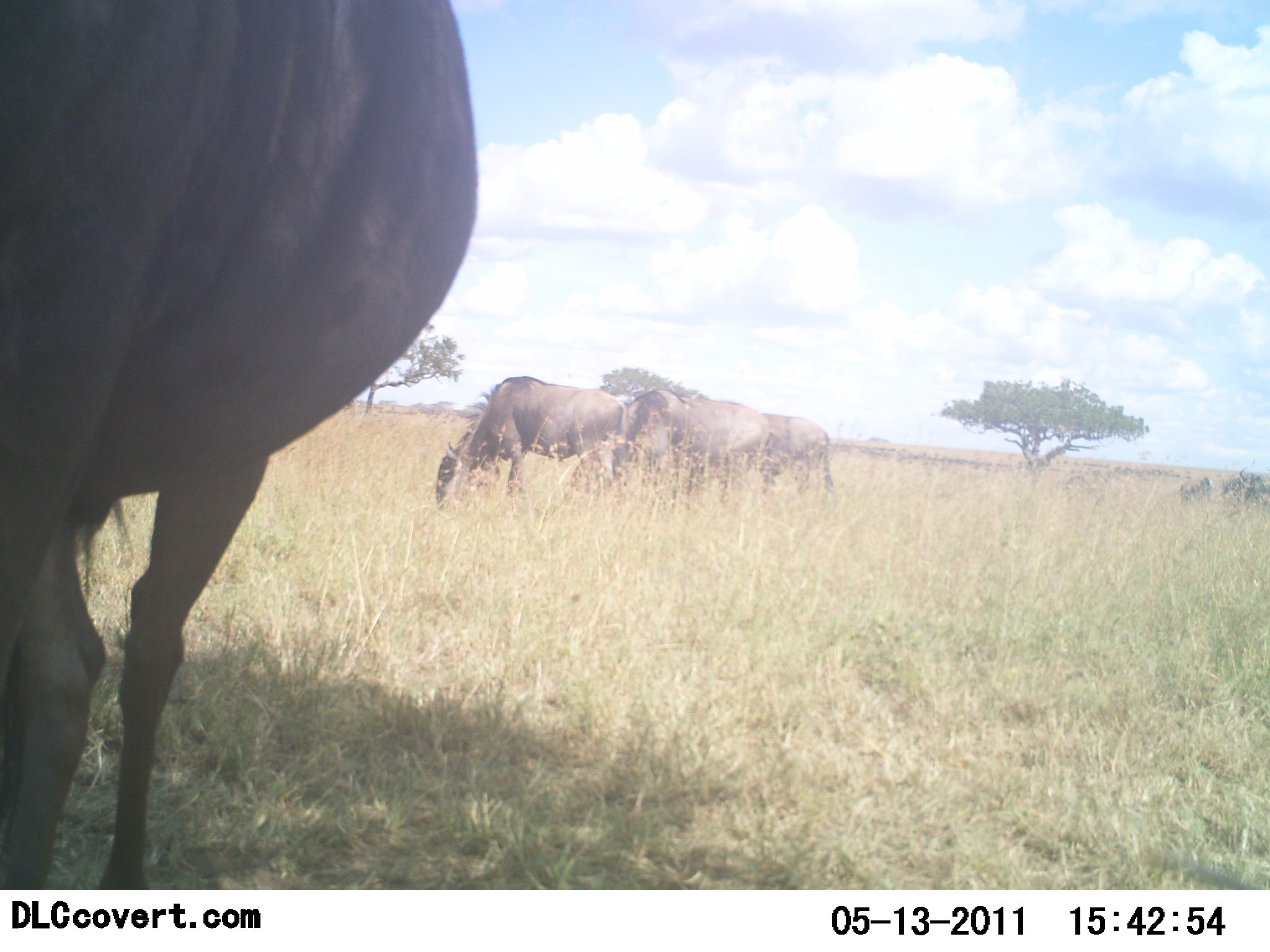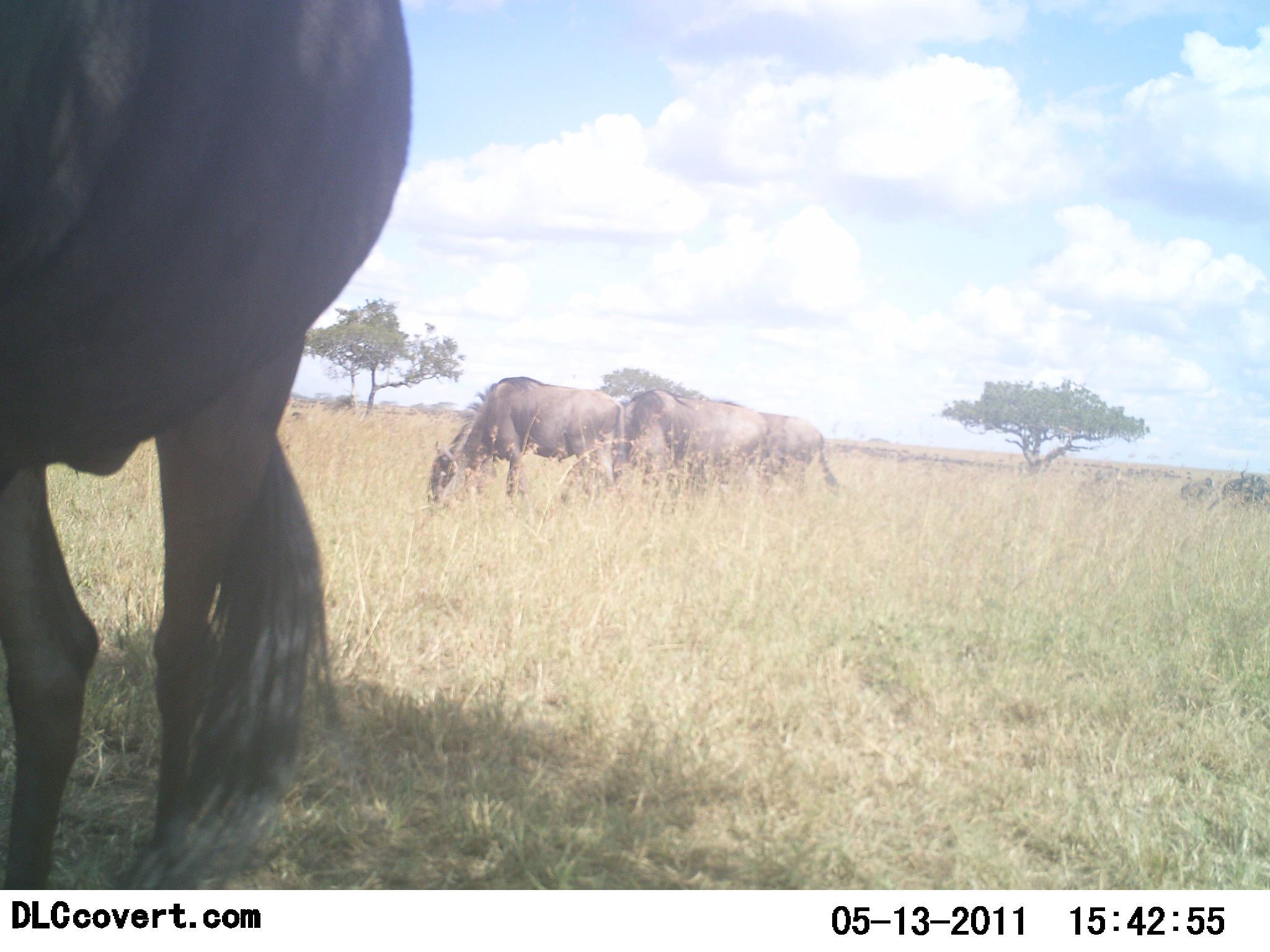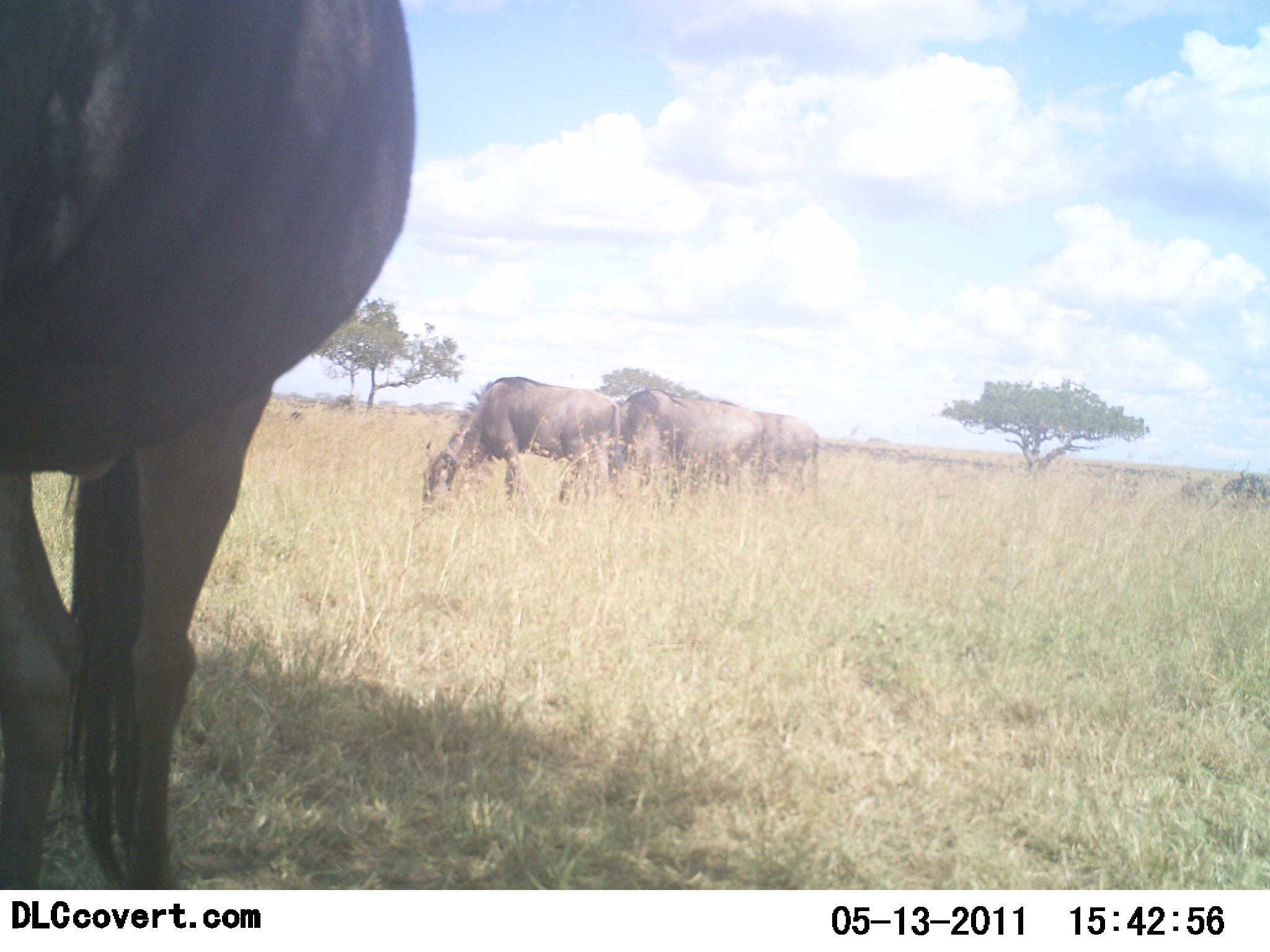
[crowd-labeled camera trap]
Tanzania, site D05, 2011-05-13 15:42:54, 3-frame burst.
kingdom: Animalia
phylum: Chordata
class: Mammalia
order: Artiodactyla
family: Bovidae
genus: Connochaetes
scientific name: Connochaetes taurinus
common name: blue wildebeest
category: wildebeest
Wildebeest (blue wildebeest) (Connochaetes taurinus), count 4. Behavior (volunteer vote fractions): standing 25%, resting 0%, moving 17%, interacting 0%. Young present (vote fraction): 0%. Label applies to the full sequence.